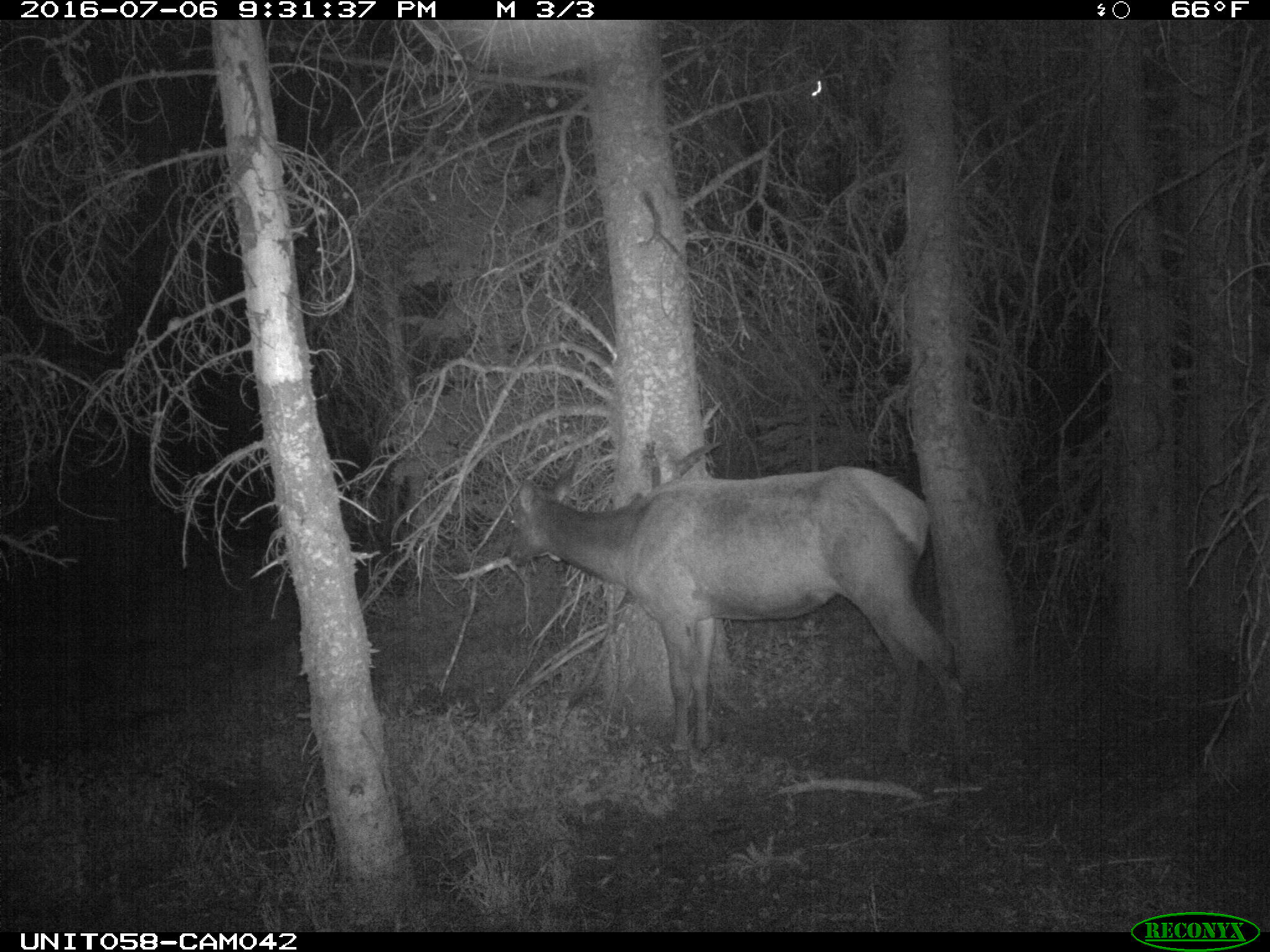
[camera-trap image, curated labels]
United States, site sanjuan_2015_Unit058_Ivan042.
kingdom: Animalia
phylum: Chordata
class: Mammalia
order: Artiodactyla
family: Cervidae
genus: Cervus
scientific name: Cervus elaphus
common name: red deer